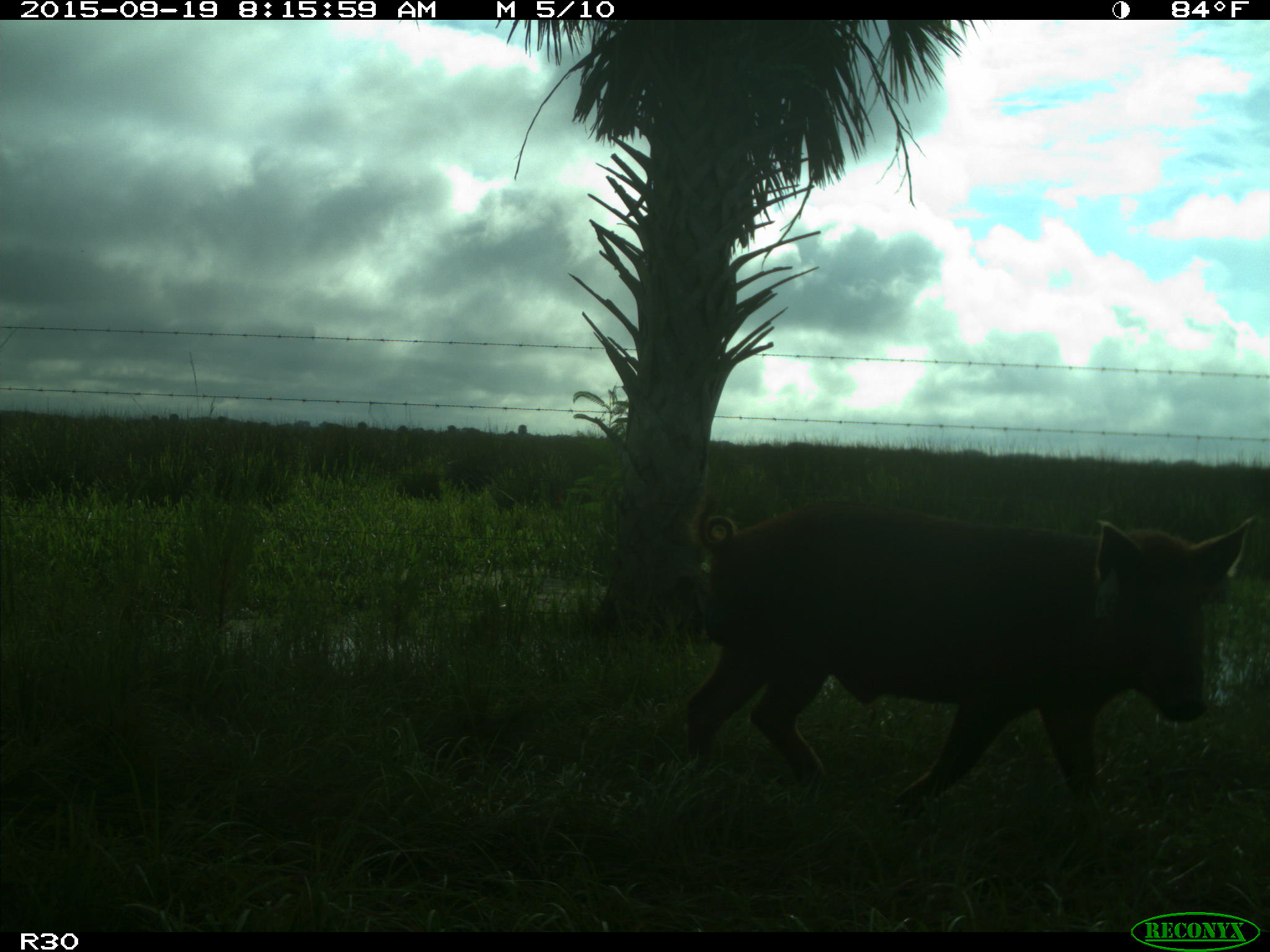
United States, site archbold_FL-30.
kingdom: Animalia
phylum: Chordata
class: Mammalia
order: Artiodactyla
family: Suidae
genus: Sus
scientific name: Sus scrofa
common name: wild boar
Sus scrofa (wild boar).